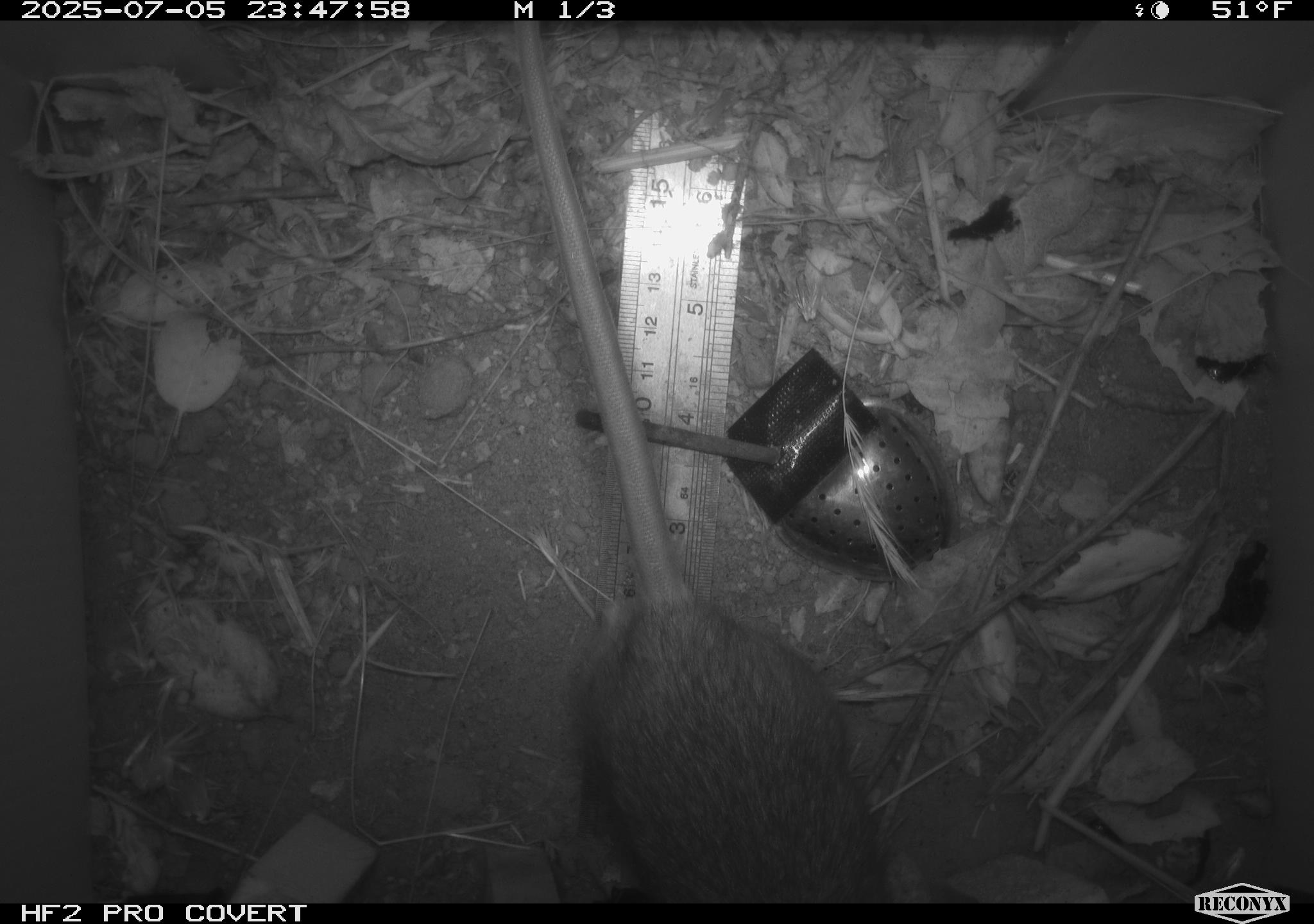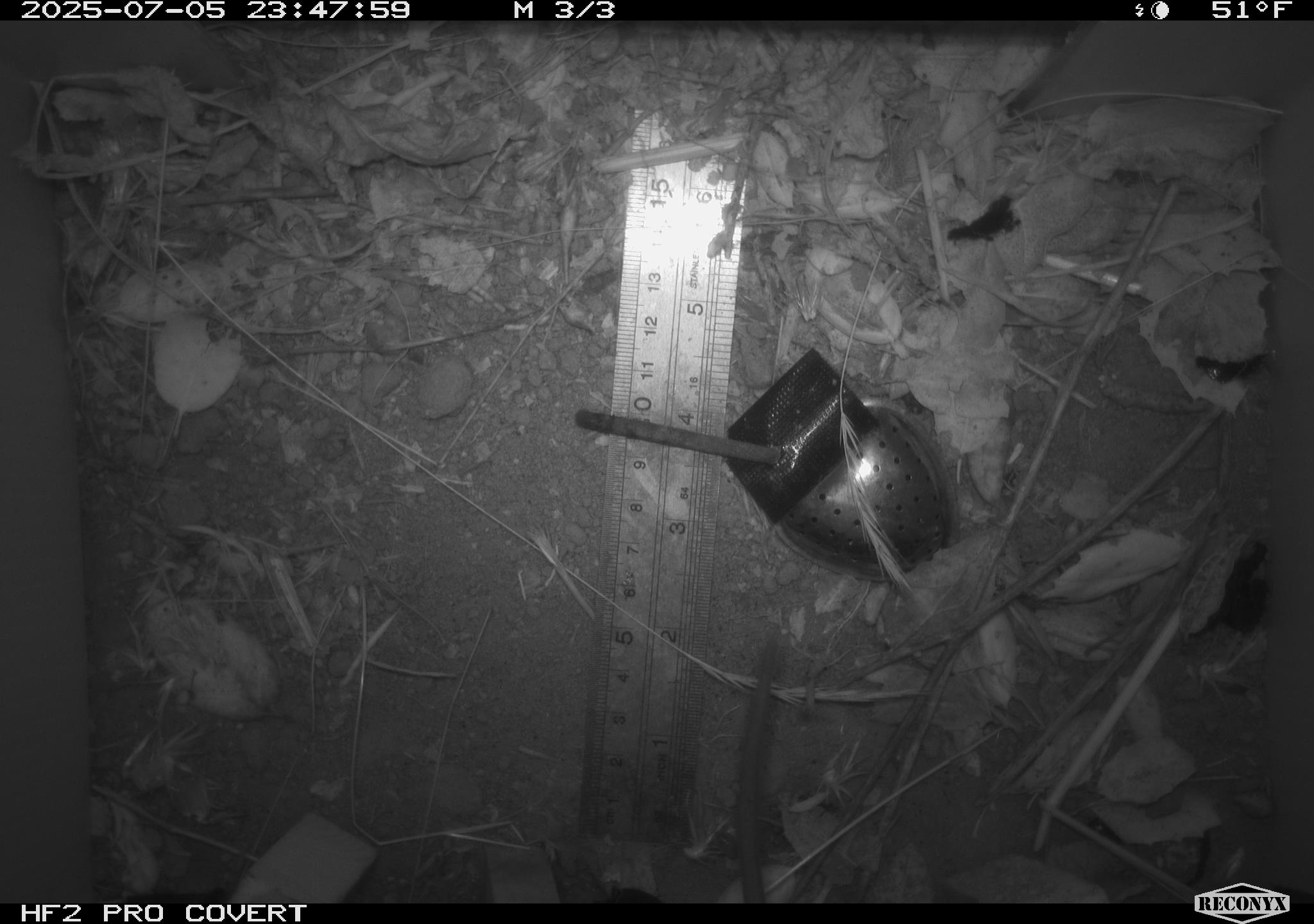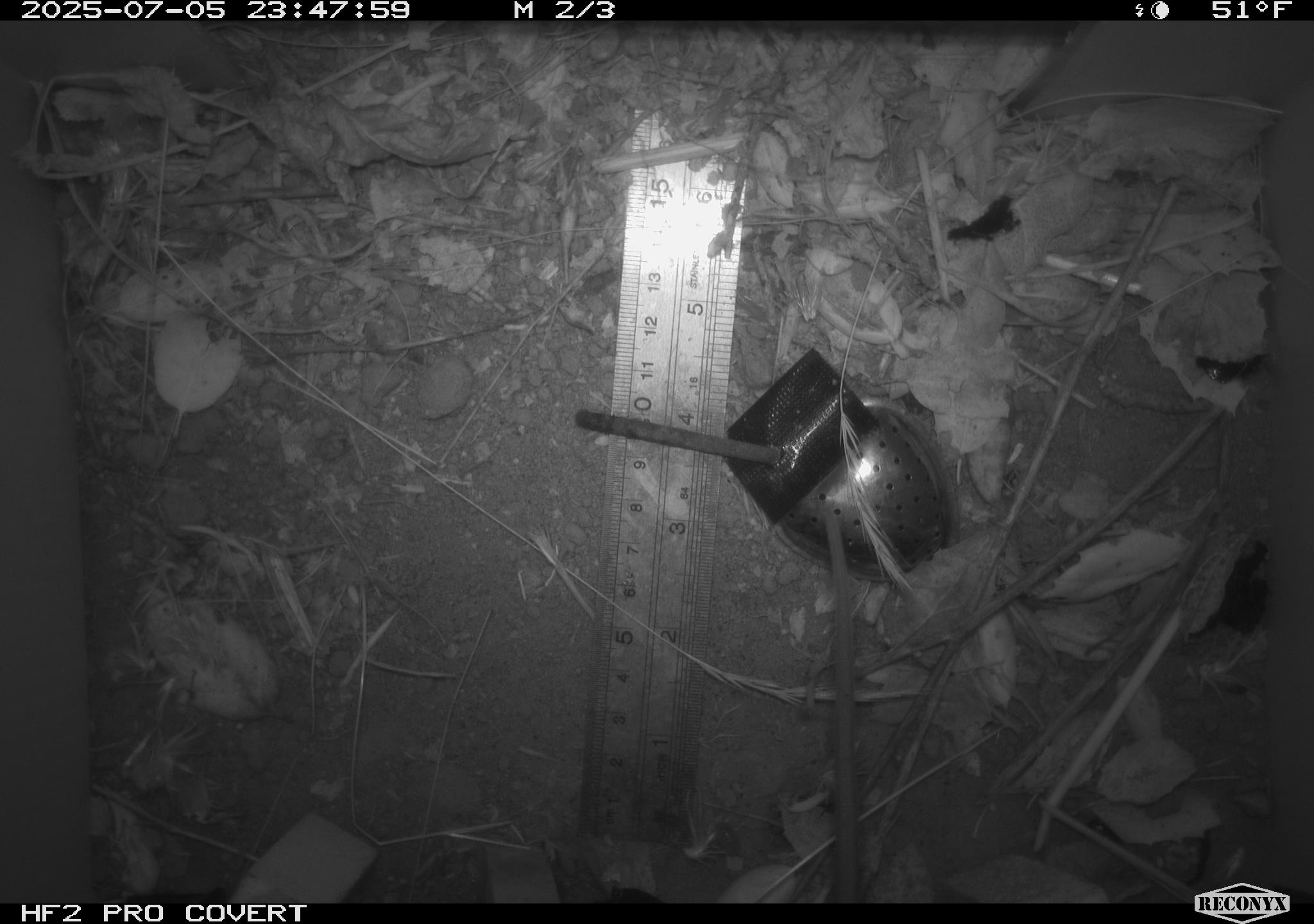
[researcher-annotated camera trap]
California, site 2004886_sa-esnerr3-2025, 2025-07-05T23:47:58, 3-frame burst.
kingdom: Animalia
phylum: Chordata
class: Mammalia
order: Rodentia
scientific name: Rodentia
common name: rodent